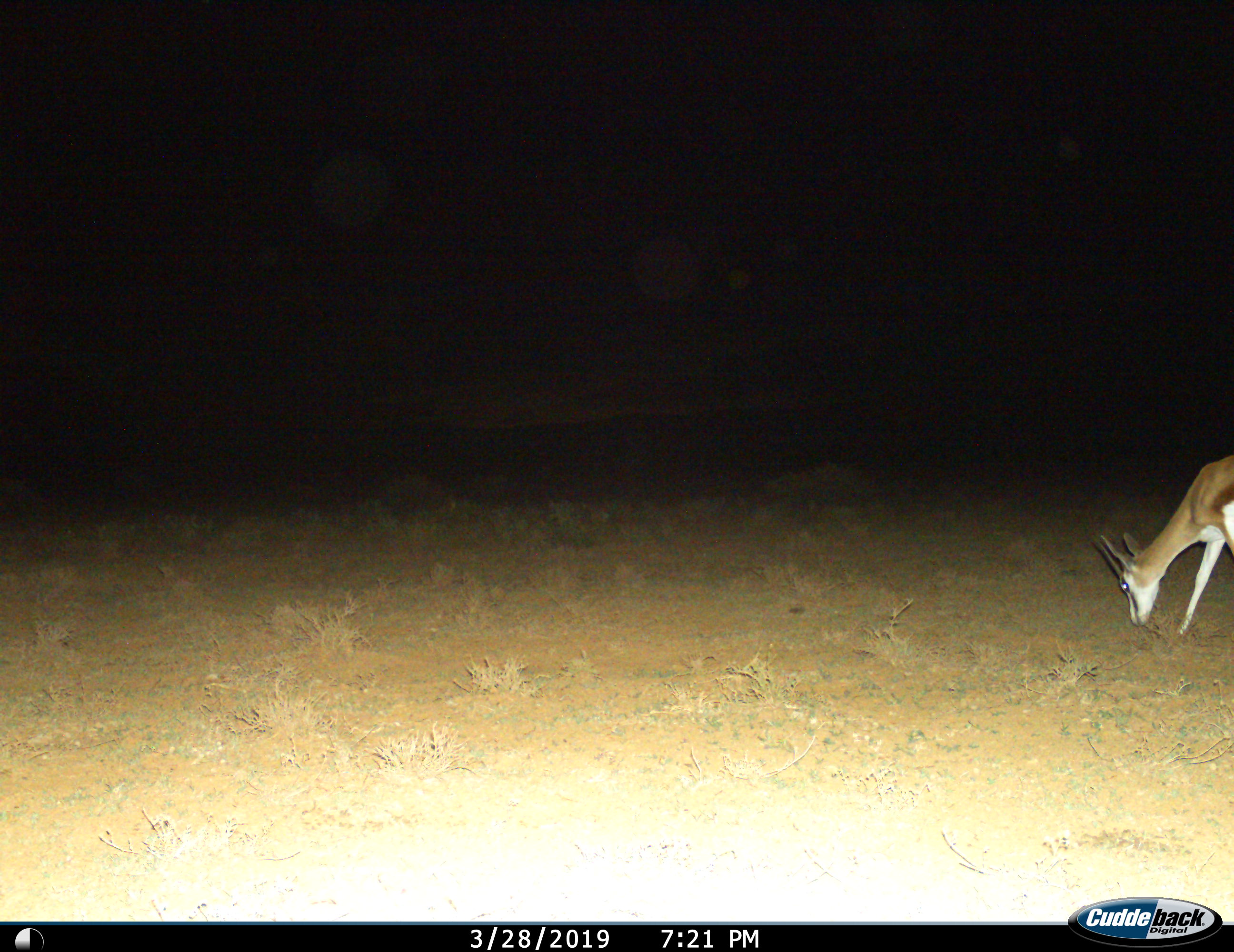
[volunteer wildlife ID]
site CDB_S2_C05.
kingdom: Animalia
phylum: Chordata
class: Mammalia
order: Artiodactyla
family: Bovidae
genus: Antidorcas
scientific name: Antidorcas marsupialis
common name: springbok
Springbok (Antidorcas marsupialis), count 1. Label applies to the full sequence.